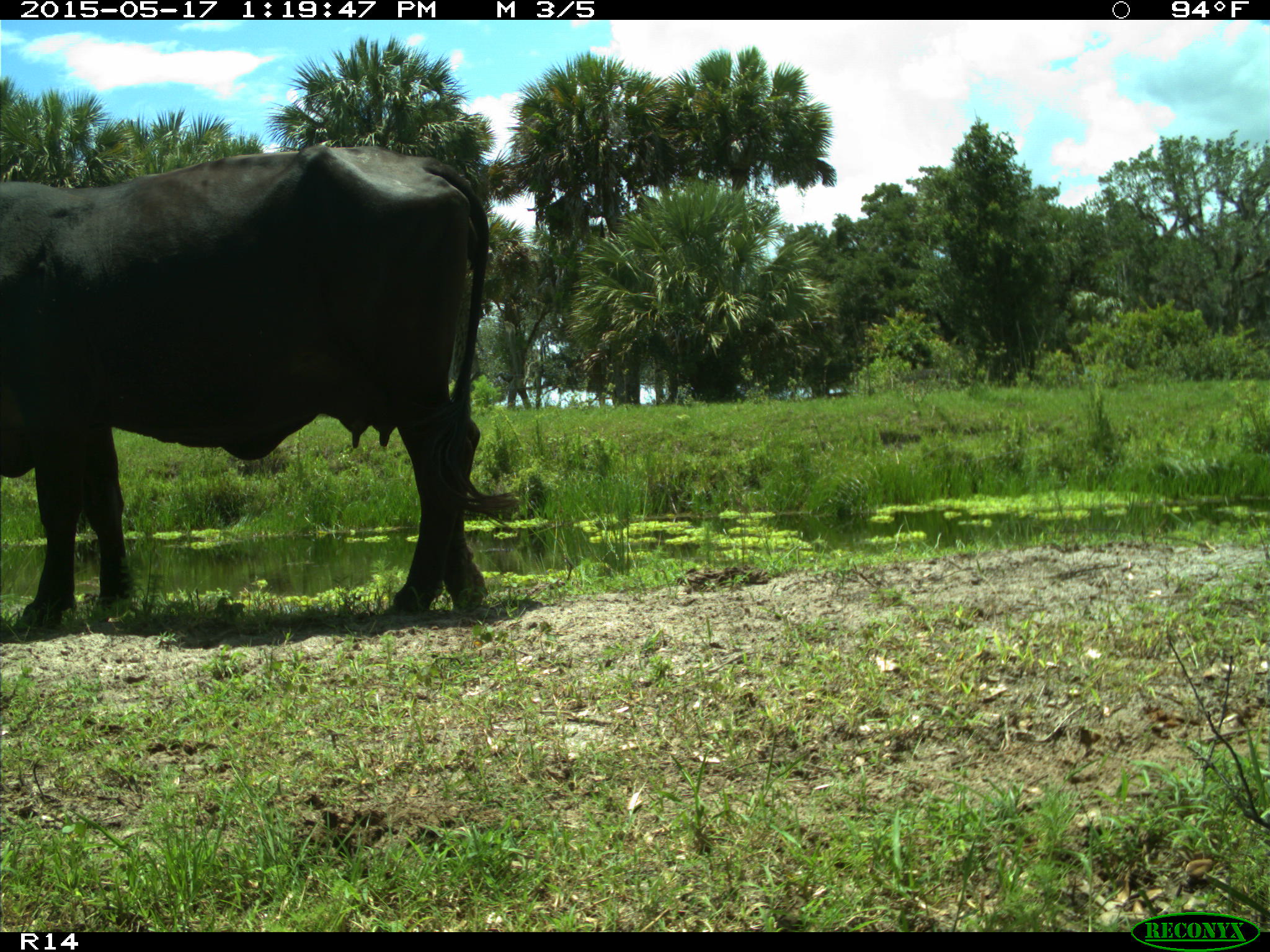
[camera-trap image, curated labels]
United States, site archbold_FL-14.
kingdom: Animalia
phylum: Chordata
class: Mammalia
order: Artiodactyla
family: Bovidae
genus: Bos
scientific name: Bos taurus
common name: domestic cow